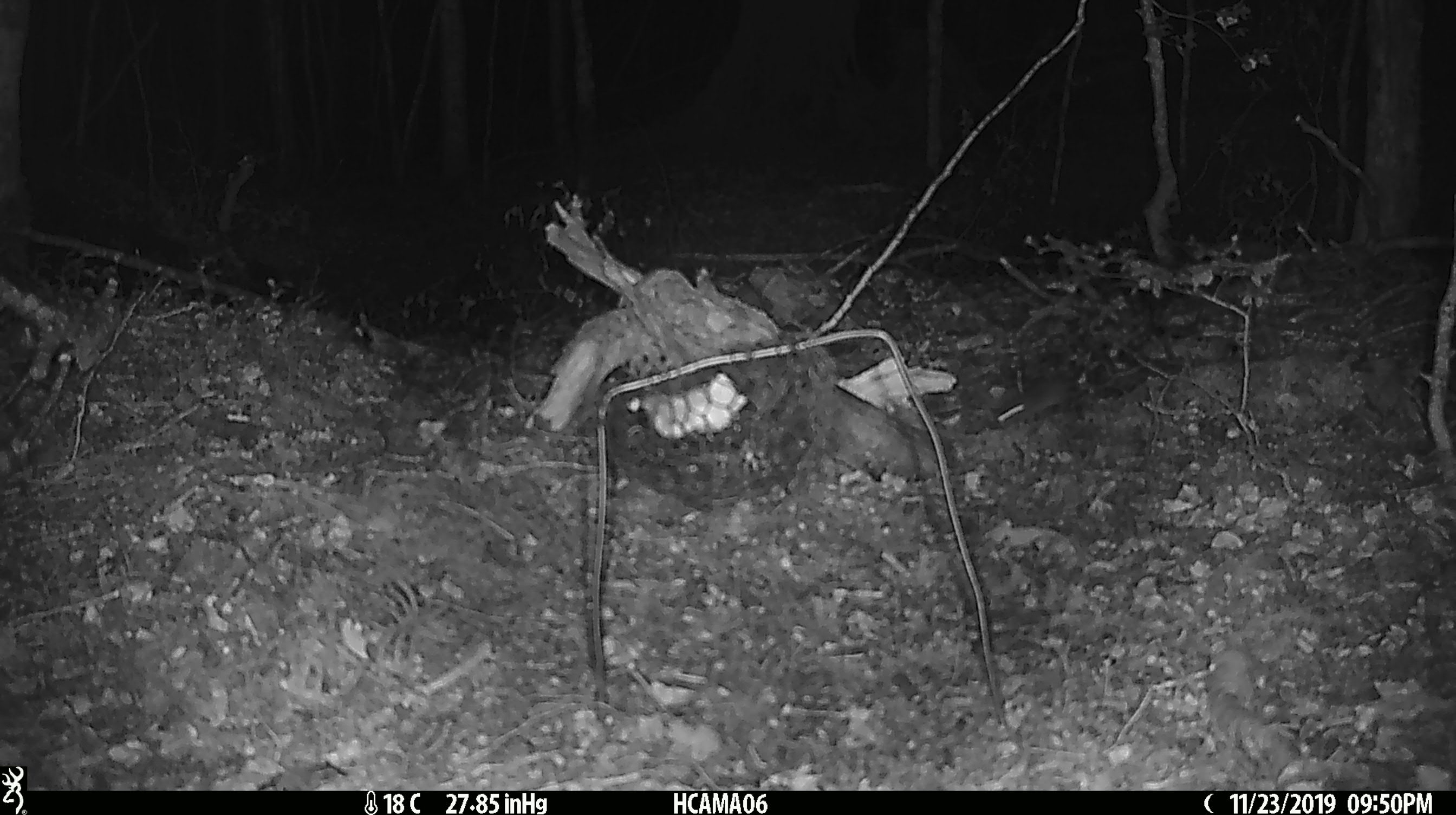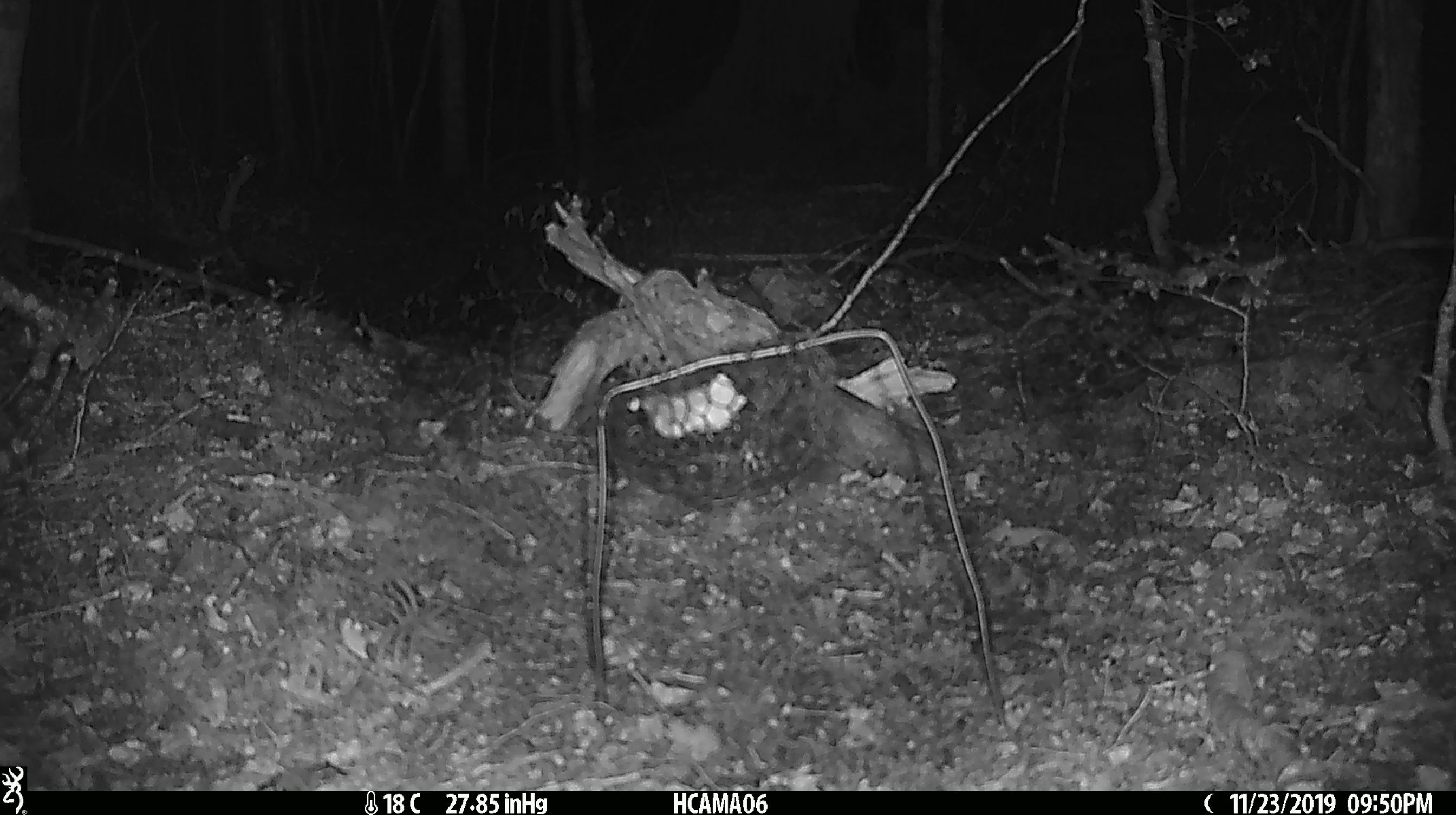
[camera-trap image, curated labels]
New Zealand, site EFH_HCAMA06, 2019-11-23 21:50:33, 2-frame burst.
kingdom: Animalia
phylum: Chordata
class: Mammalia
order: Rodentia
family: Muridae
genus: Mus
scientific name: Mus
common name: mouse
Mouse (Mus).